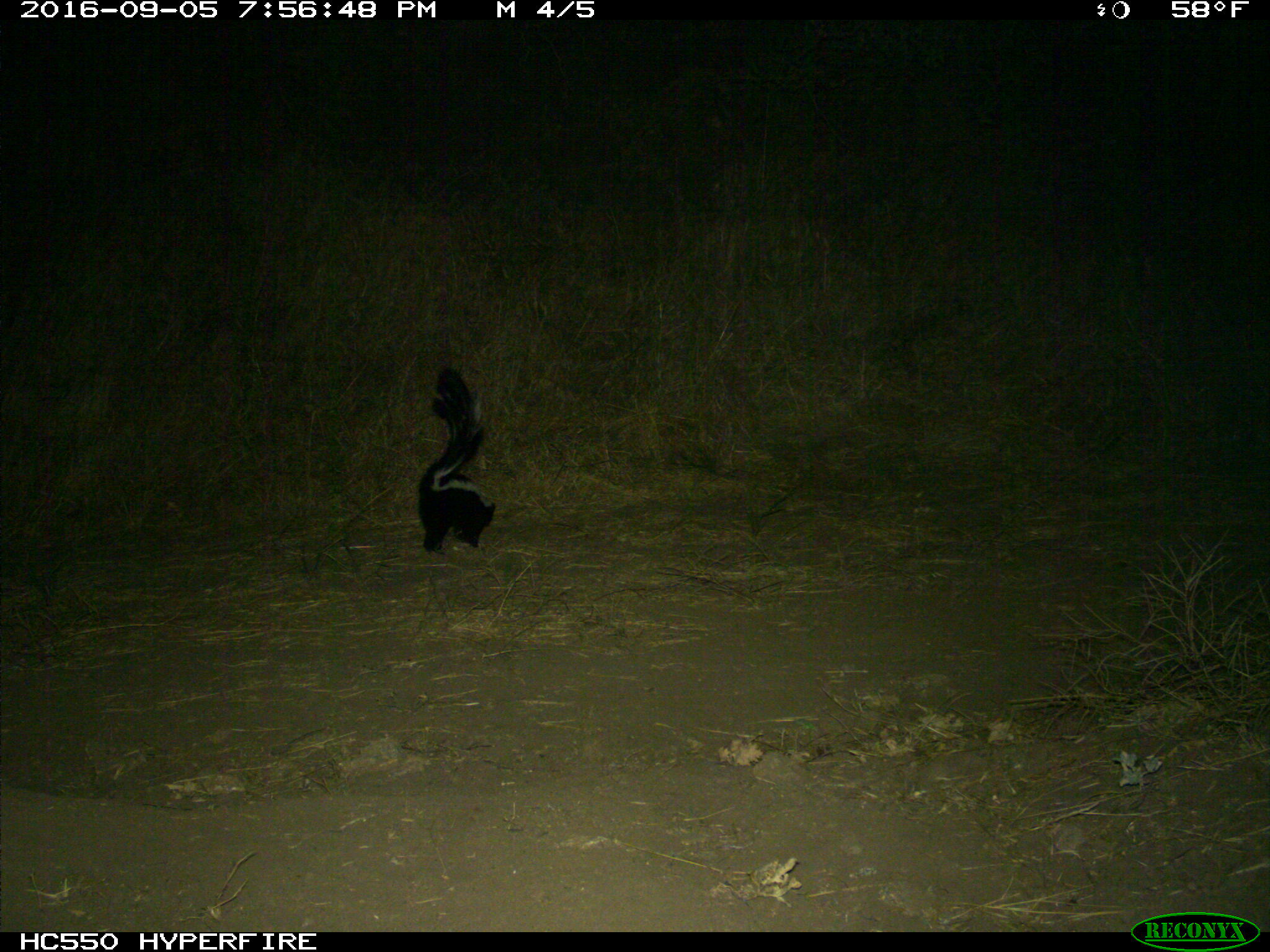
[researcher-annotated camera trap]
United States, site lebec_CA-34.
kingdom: Animalia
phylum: Chordata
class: Mammalia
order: Carnivora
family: Mephitidae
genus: Mephitis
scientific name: Mephitis mephitis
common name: striped skunk